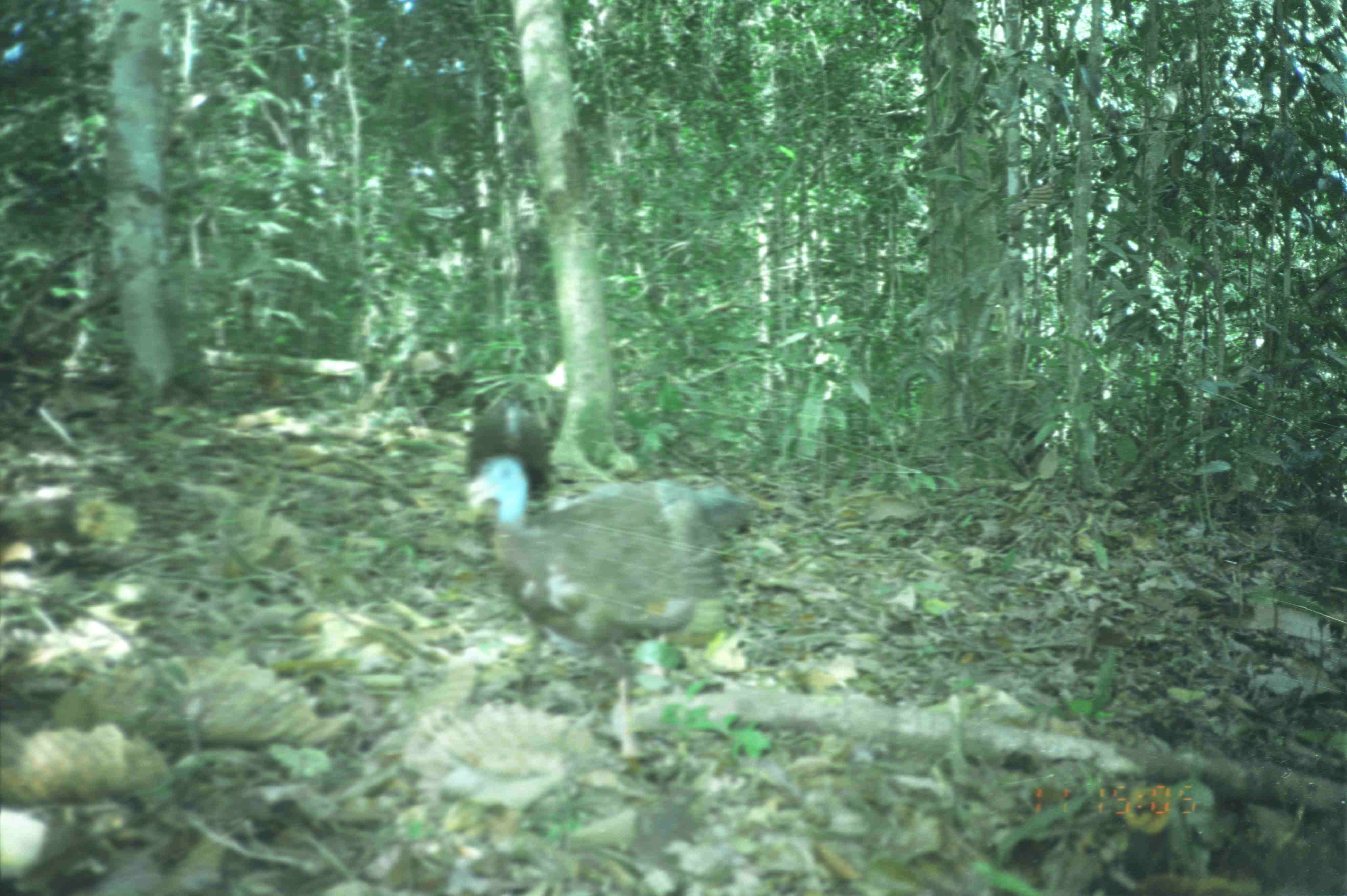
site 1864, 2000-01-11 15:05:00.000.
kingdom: Animalia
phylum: Chordata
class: Aves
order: Galliformes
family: Phasianidae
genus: Argusianus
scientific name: Argusianus argus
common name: great argus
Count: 2.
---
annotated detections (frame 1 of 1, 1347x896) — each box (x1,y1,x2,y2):
argusianus argus: (461,451,754,771); (460,374,558,508)